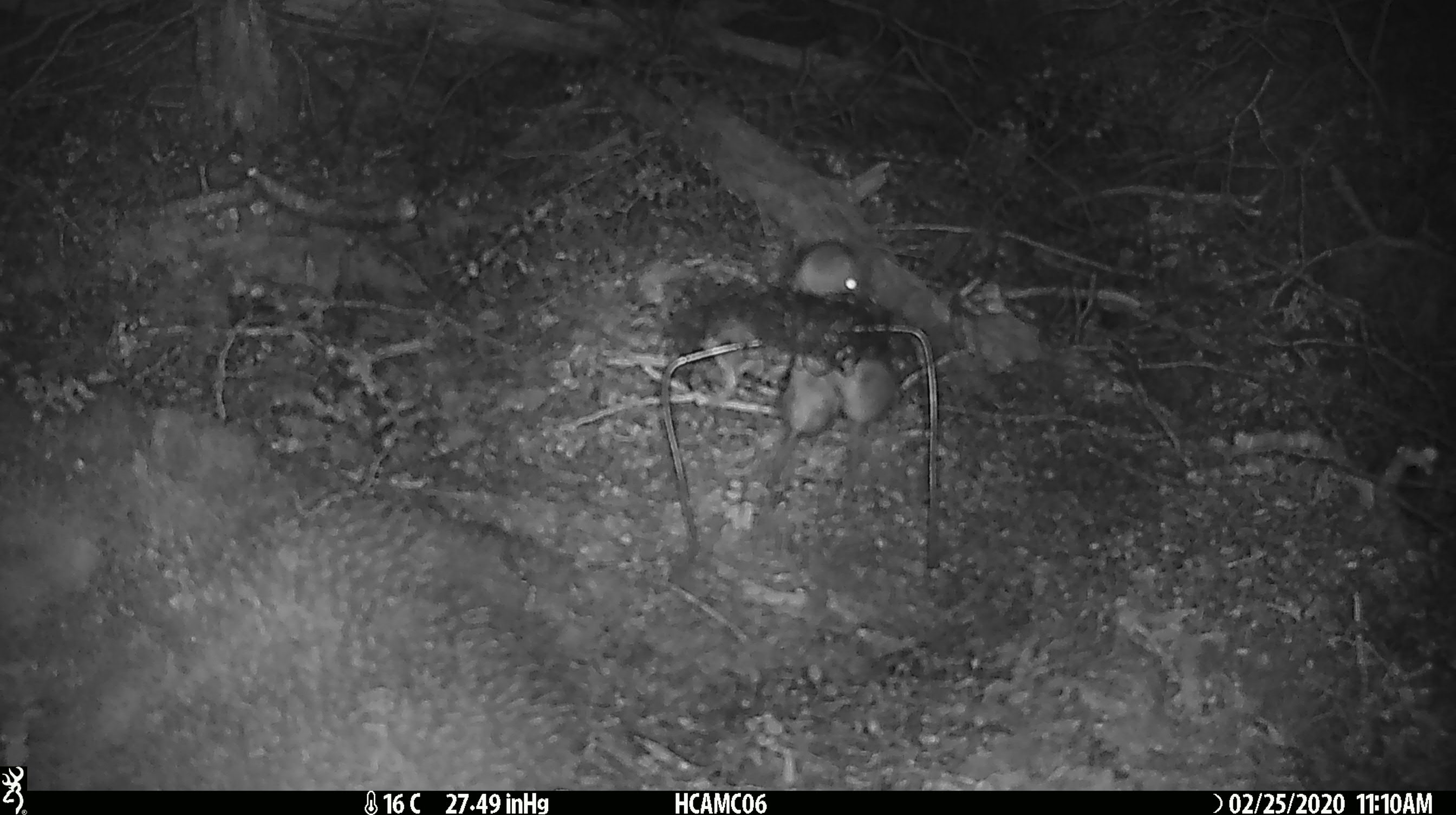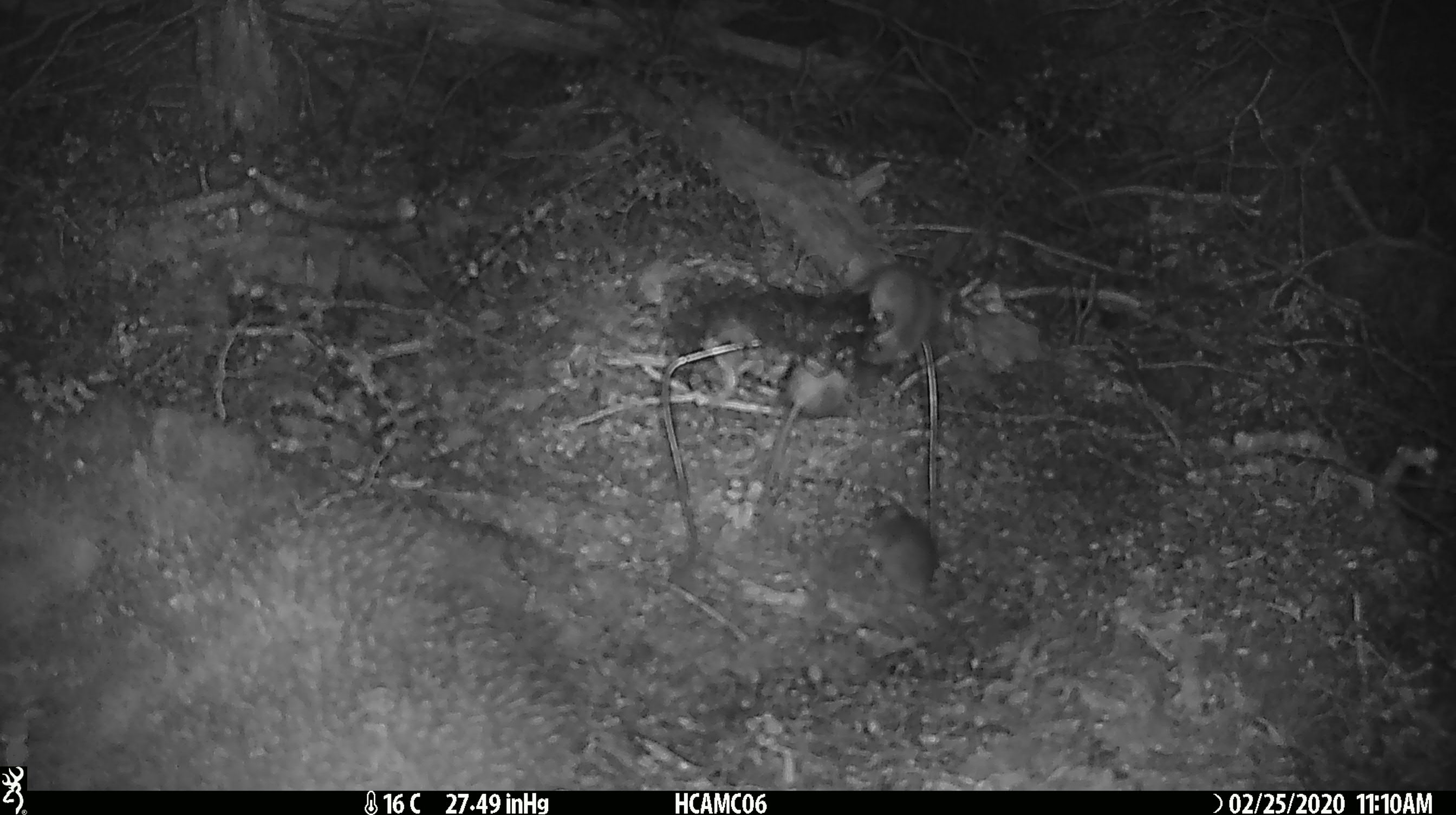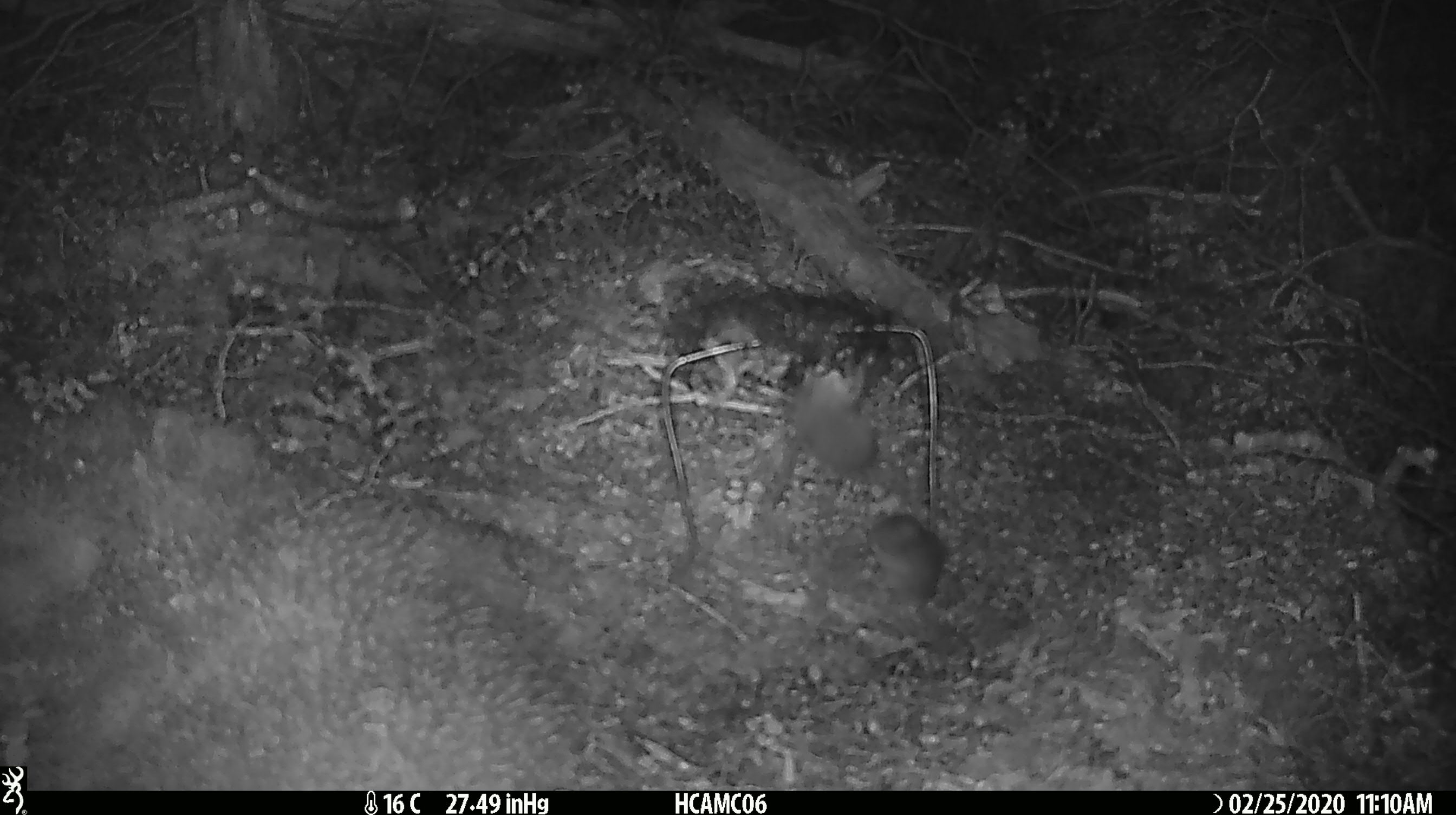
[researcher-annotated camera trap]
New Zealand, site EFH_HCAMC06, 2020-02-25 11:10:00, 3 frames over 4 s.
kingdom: Animalia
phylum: Chordata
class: Mammalia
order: Rodentia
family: Muridae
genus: Mus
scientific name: Mus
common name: mouse